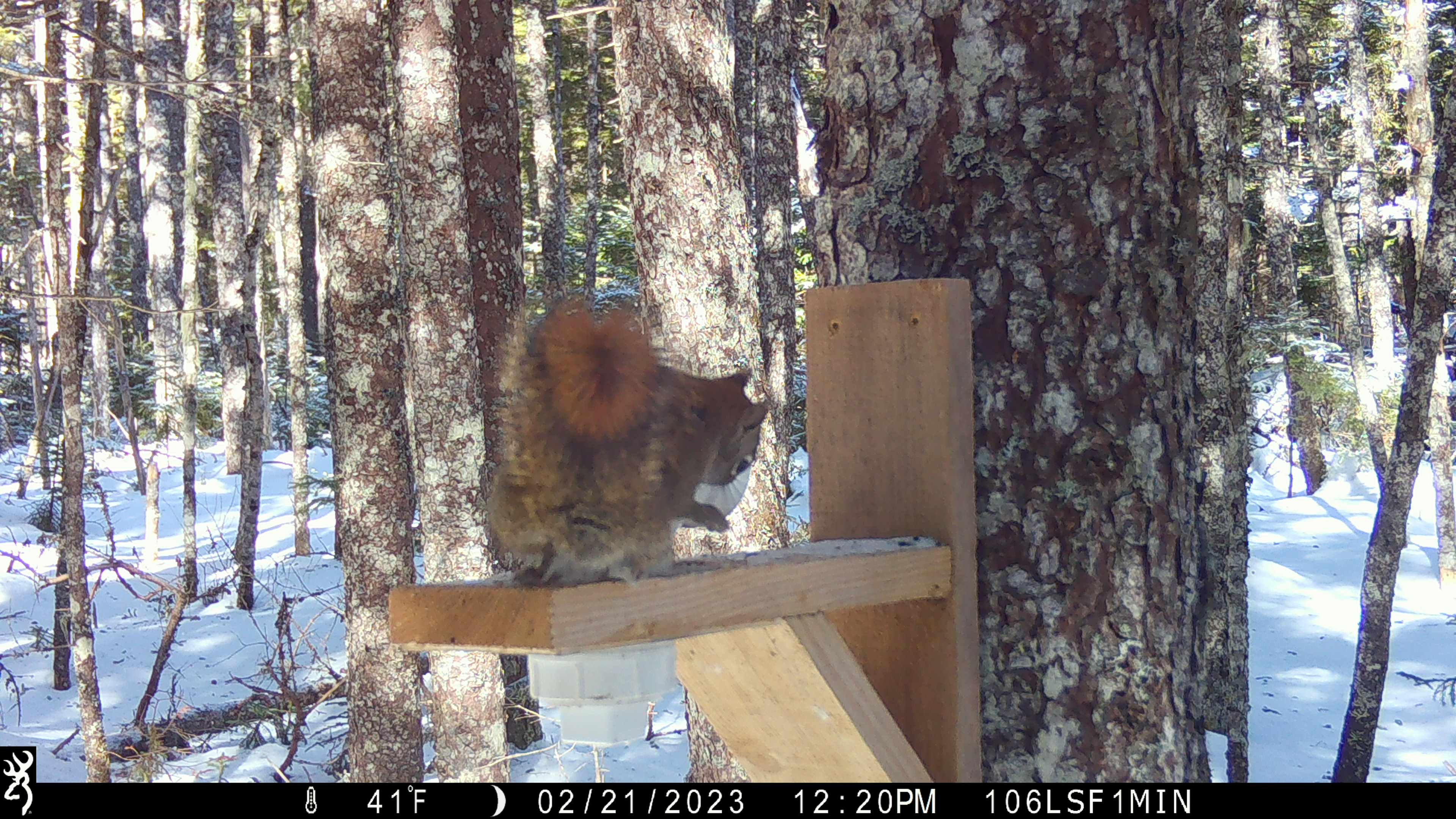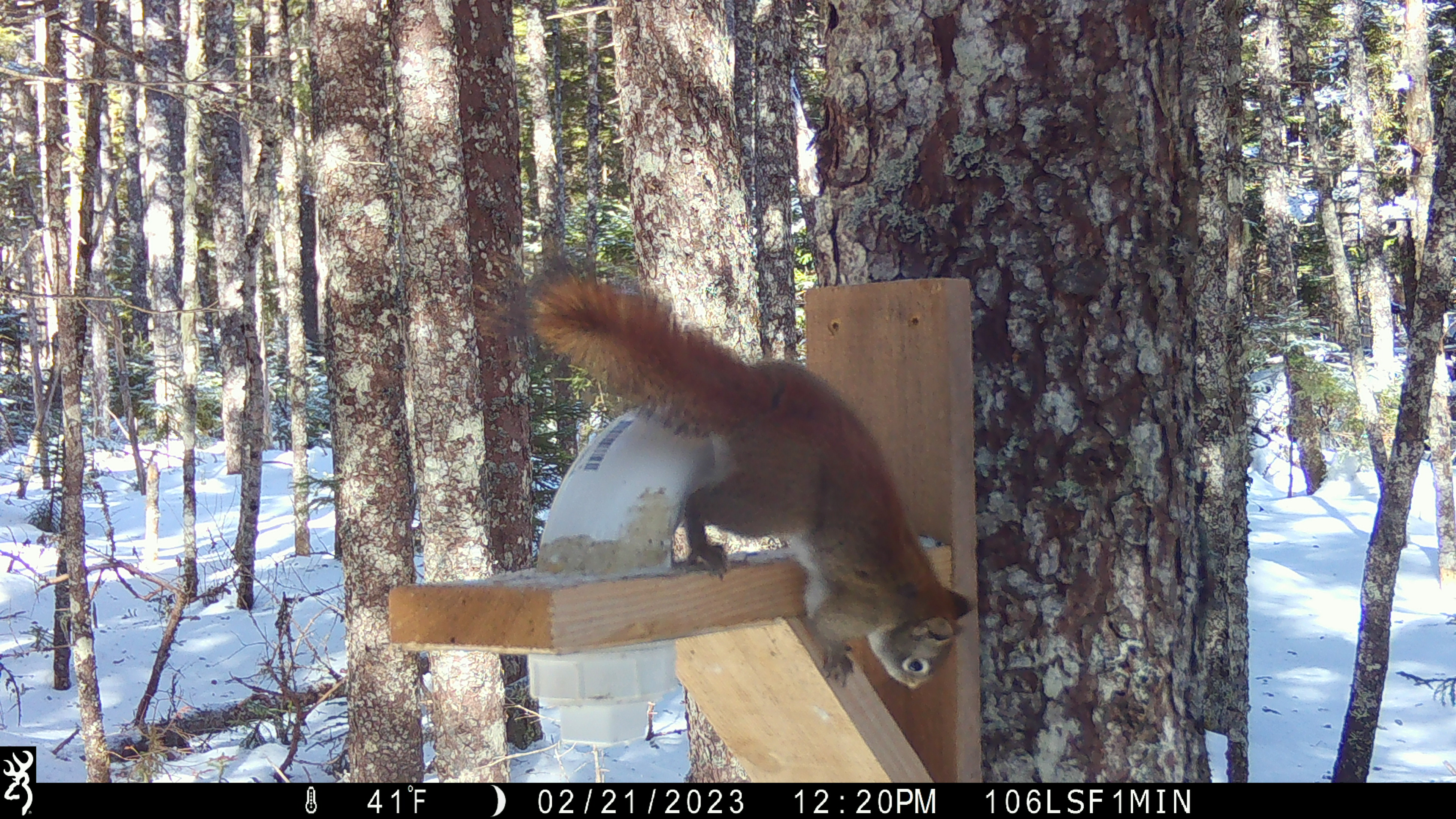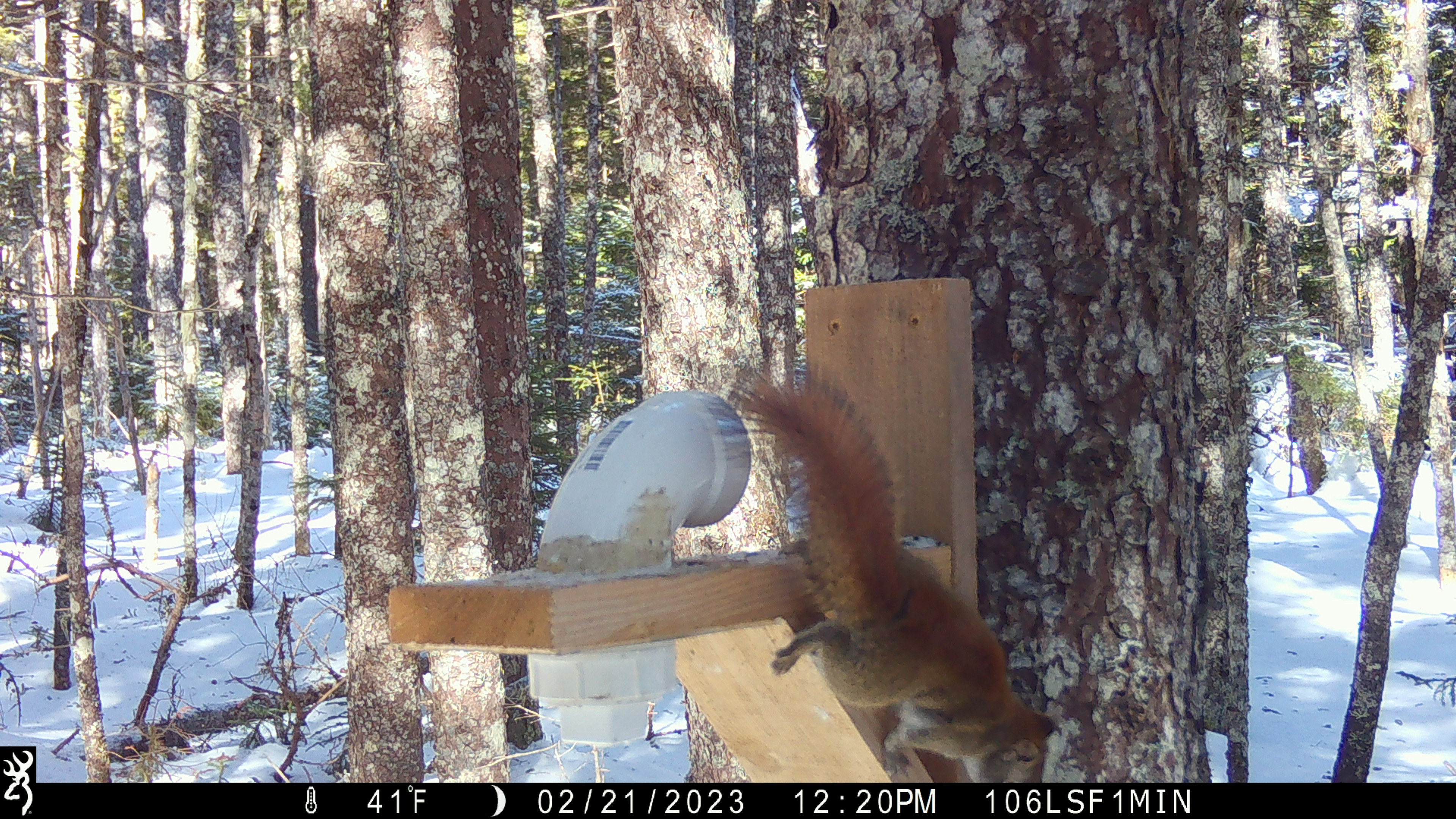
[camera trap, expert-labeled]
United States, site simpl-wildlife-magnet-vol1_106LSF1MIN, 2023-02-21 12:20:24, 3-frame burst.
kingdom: Animalia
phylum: Chordata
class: Mammalia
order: Rodentia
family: Sciuridae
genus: Tamiasciurus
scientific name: Tamiasciurus hudsonicus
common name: red squirrel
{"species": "red squirrel (Tamiasciurus hudsonicus)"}